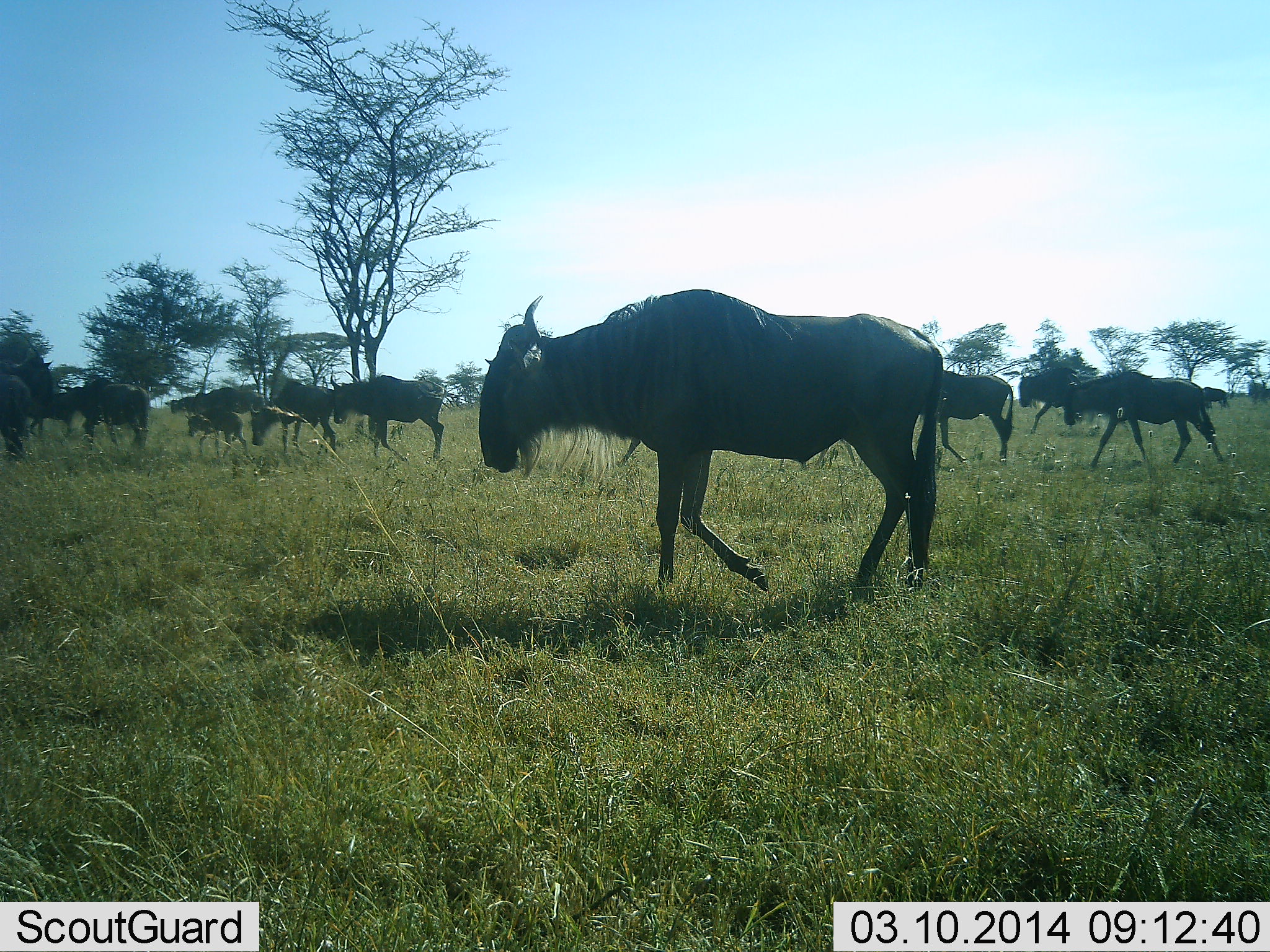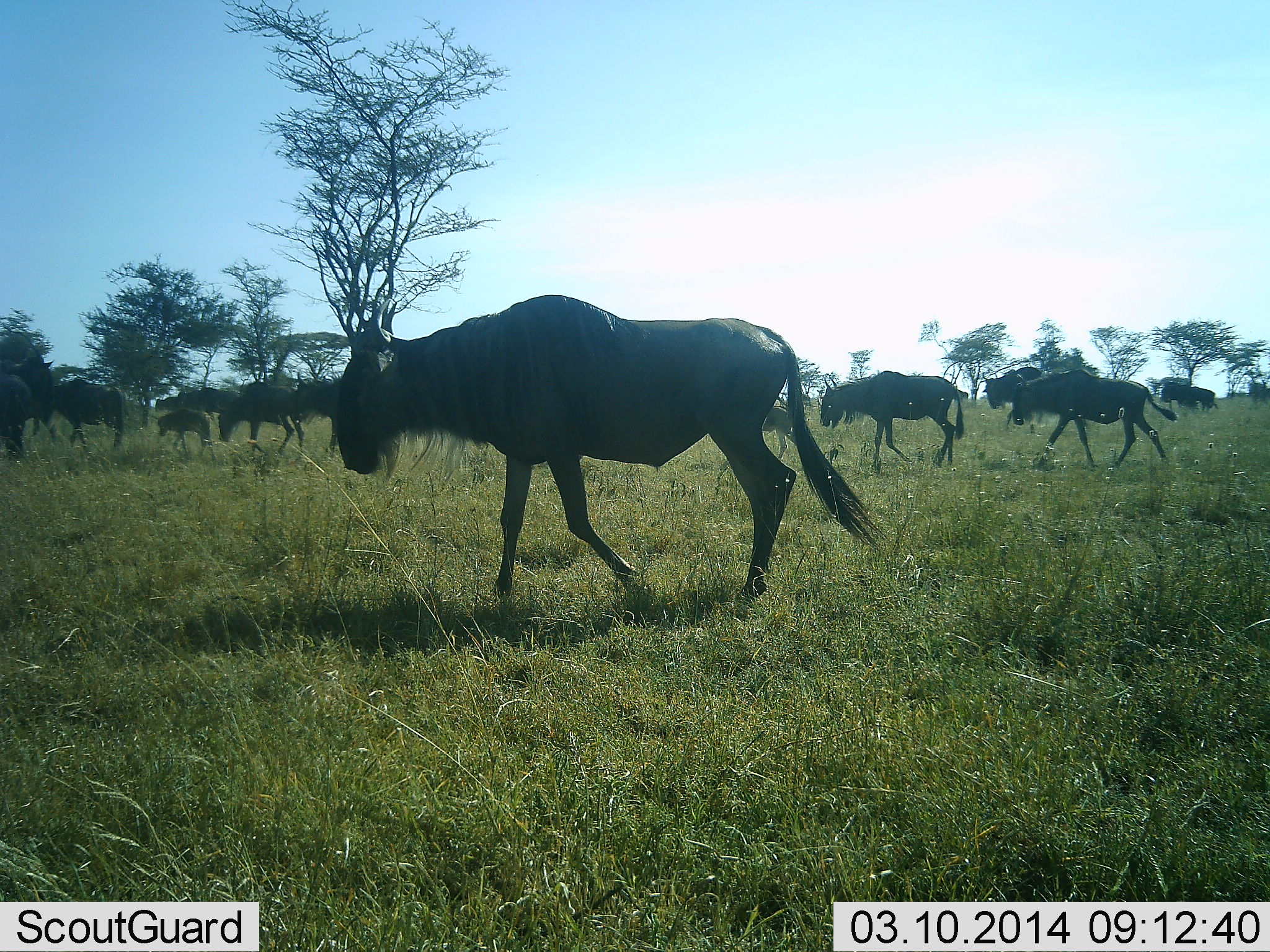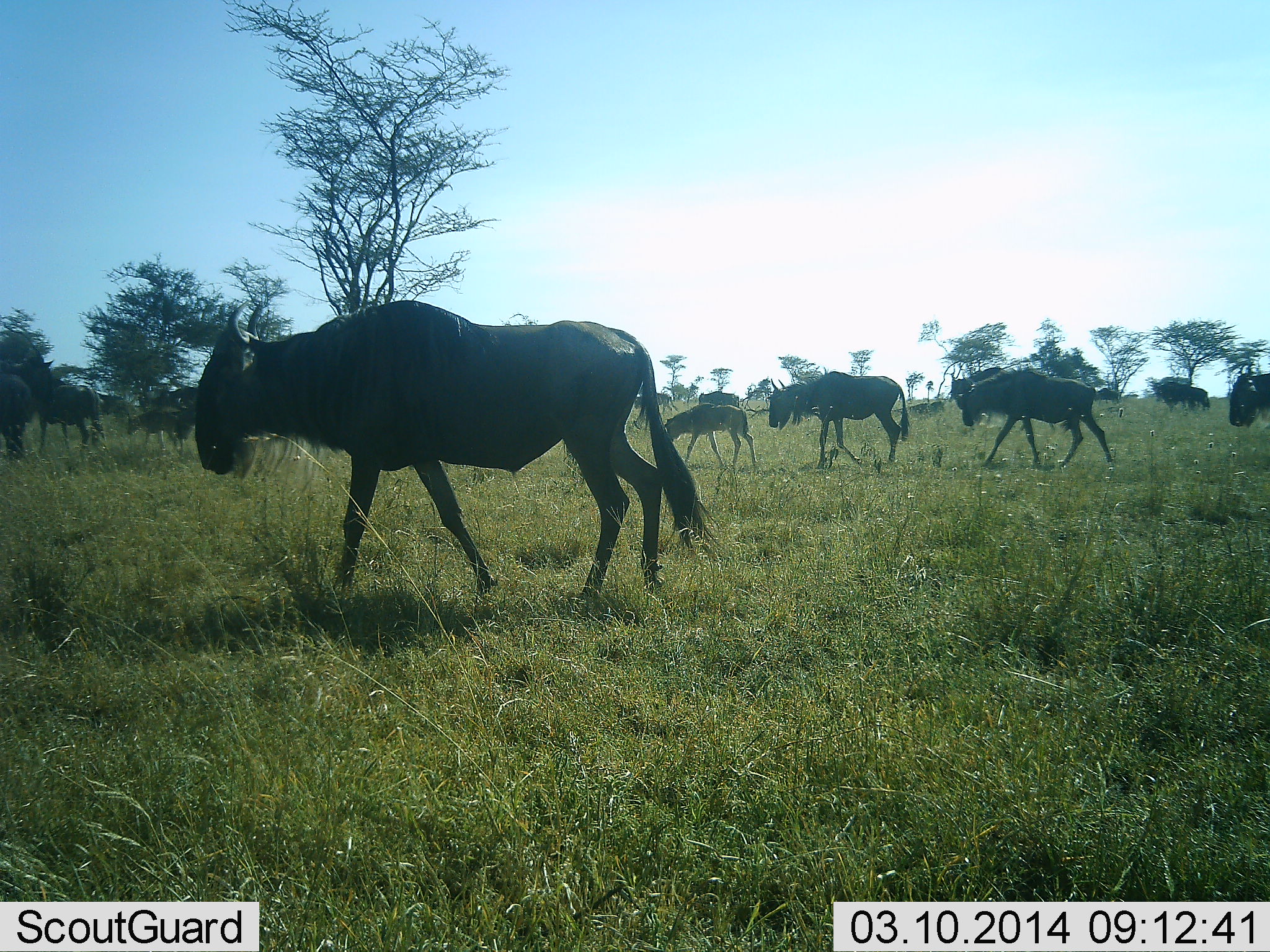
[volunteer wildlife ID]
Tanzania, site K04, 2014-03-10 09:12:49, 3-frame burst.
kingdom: Animalia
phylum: Chordata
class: Mammalia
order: Artiodactyla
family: Bovidae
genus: Connochaetes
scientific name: Connochaetes taurinus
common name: blue wildebeest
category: wildebeest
Wildebeest (blue wildebeest) (Connochaetes taurinus), count 11-50. Behavior (volunteer vote fractions): standing 10%, resting 0%, moving 90%, interacting 0%. Young present (vote fraction): 40%. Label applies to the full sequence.